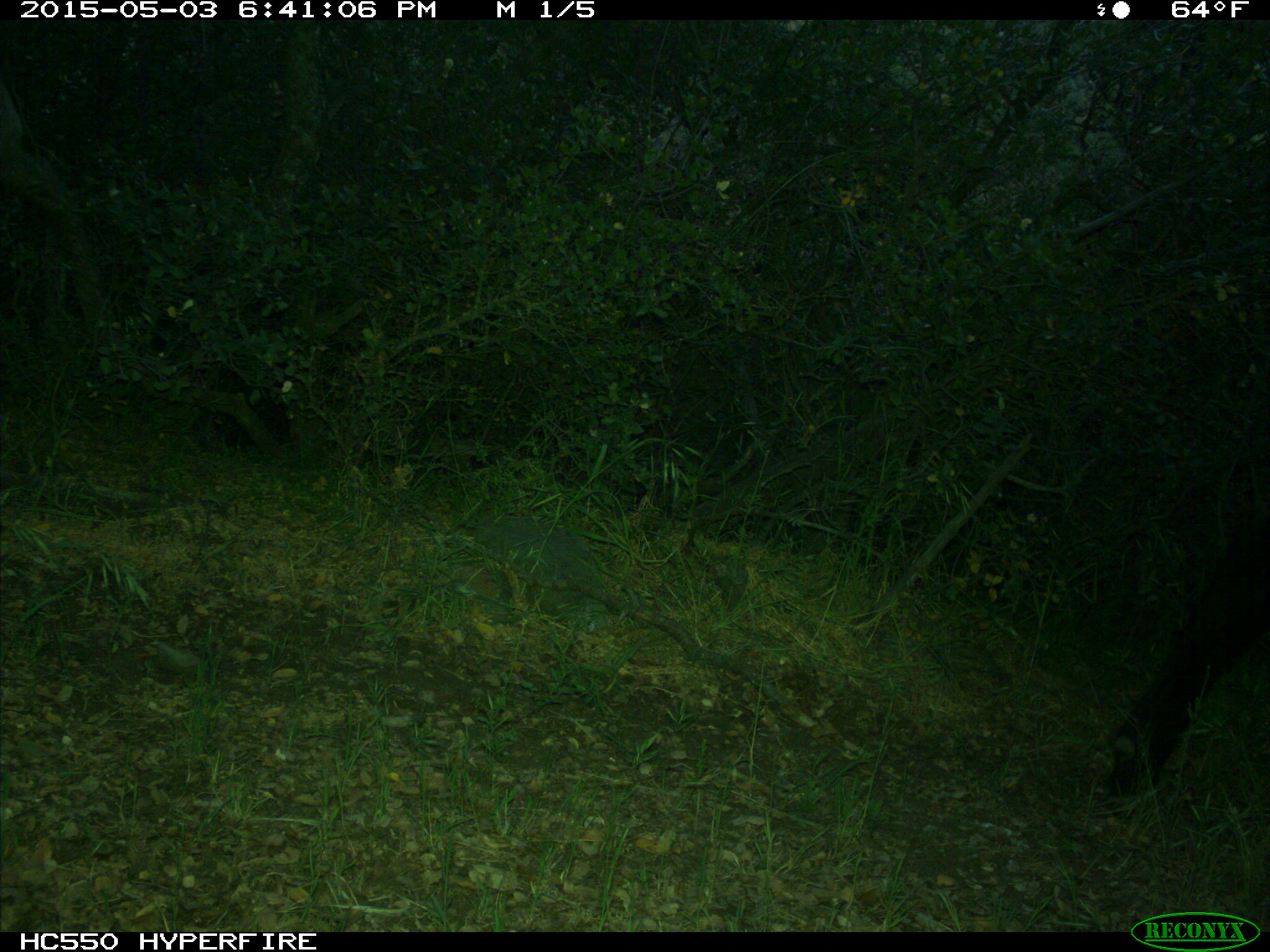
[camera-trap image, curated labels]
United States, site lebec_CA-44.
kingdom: Animalia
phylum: Chordata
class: Mammalia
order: Artiodactyla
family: Bovidae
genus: Bos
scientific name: Bos taurus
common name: domestic cow